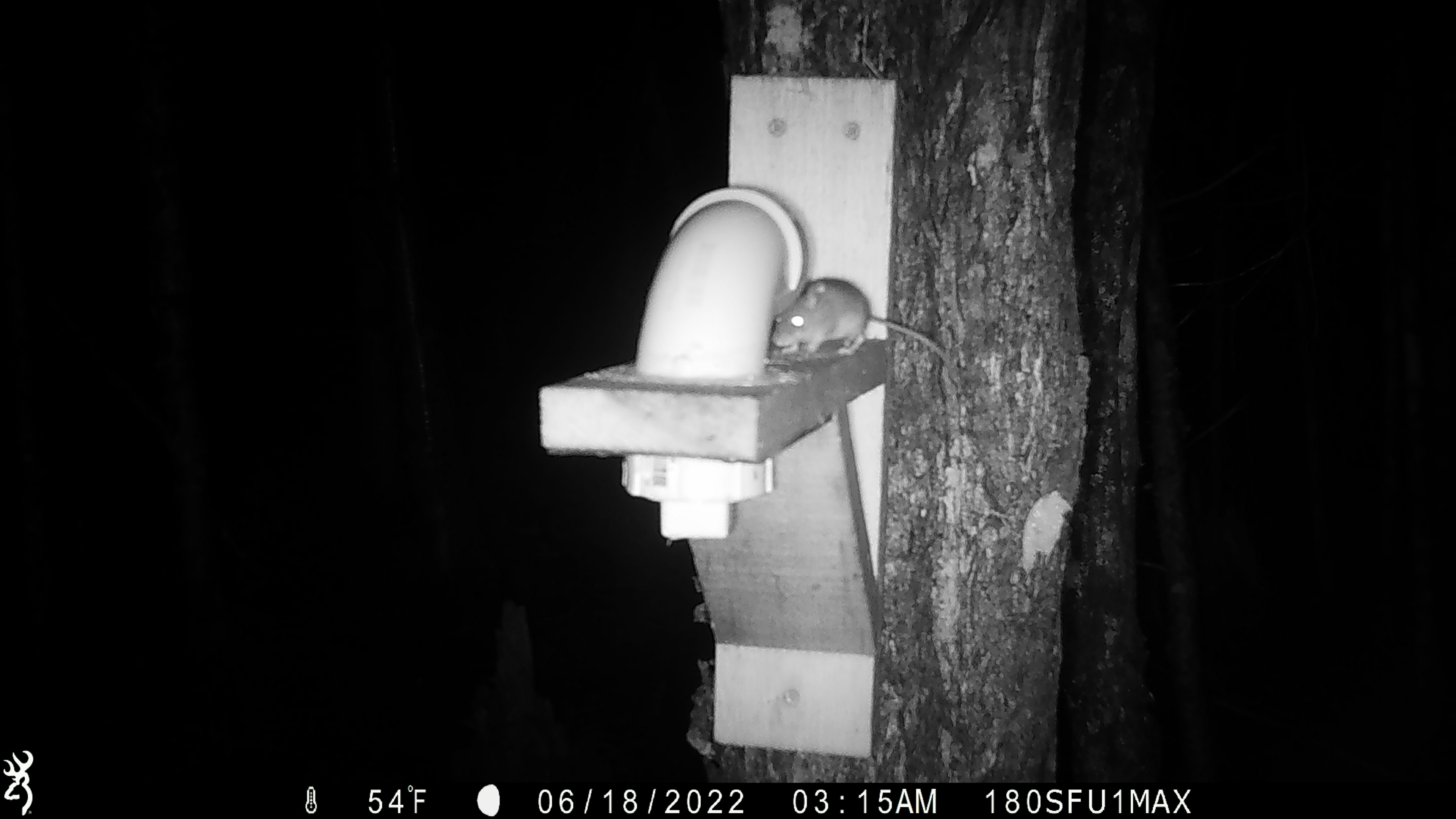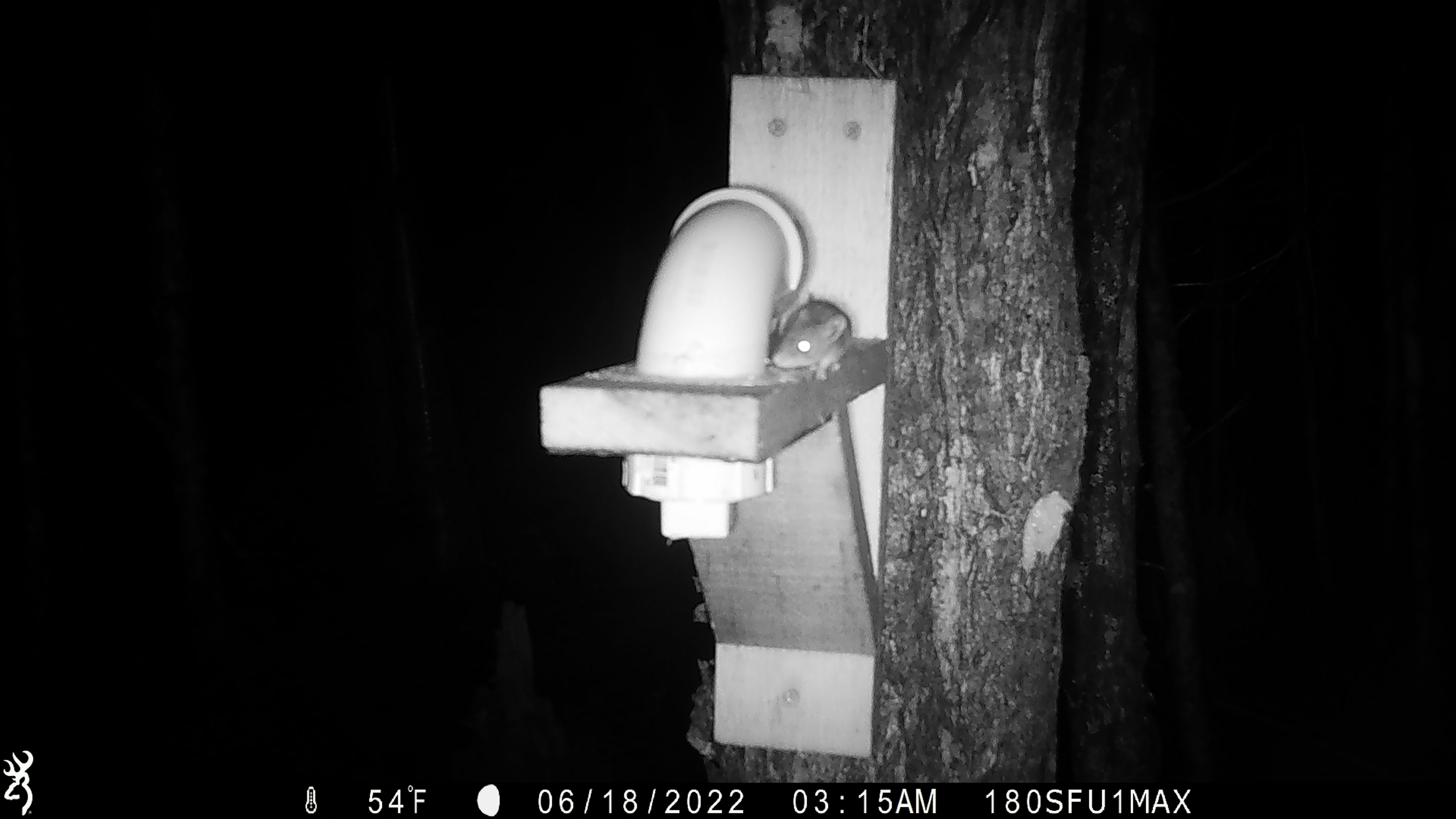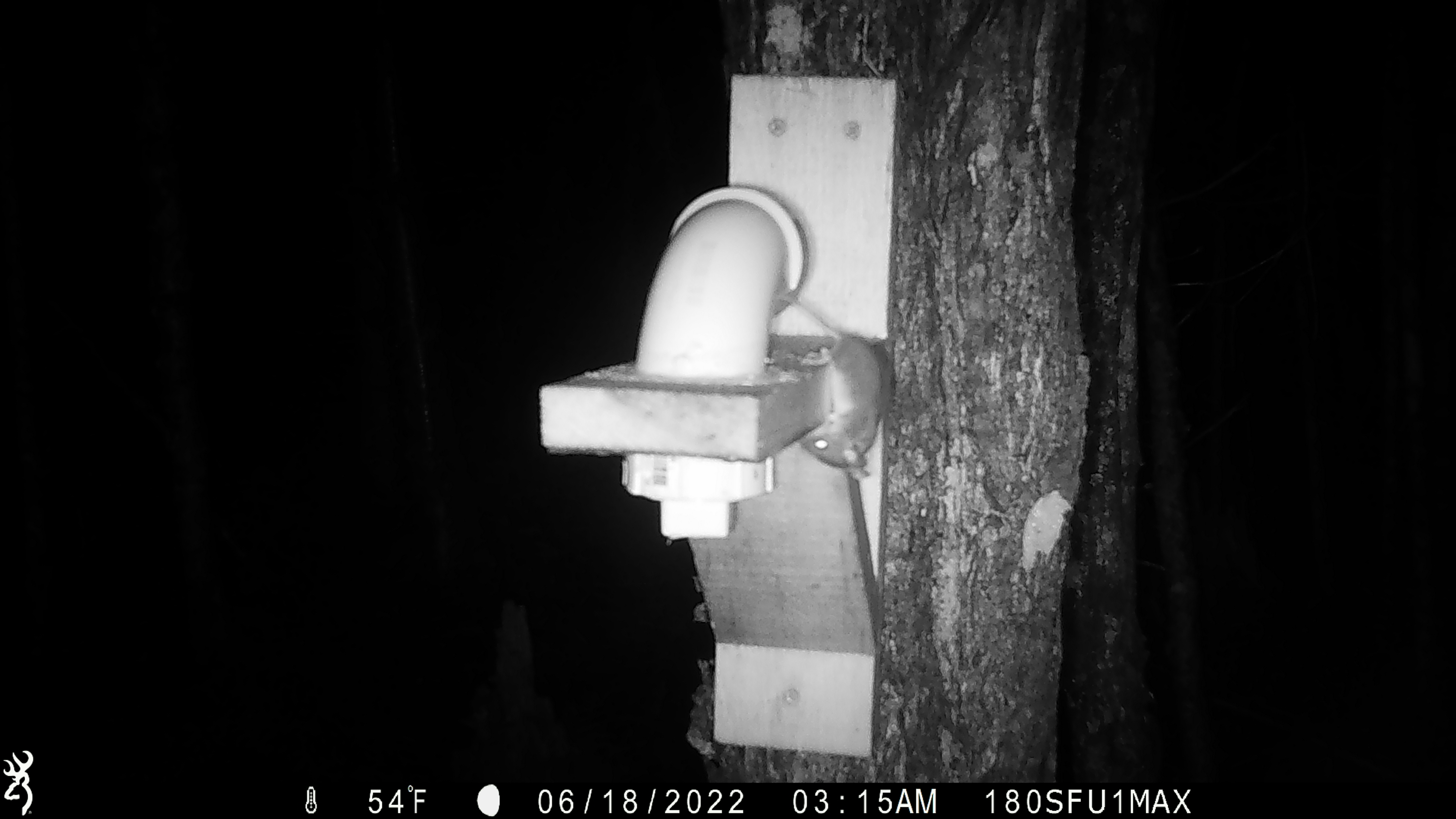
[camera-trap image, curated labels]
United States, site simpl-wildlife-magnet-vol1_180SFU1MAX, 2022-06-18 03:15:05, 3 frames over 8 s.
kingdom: Animalia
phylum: Chordata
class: Mammalia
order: Rodentia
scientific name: Rodentia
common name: mouse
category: mouse sp.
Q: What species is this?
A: Mouse sp. (mouse) (Rodentia).